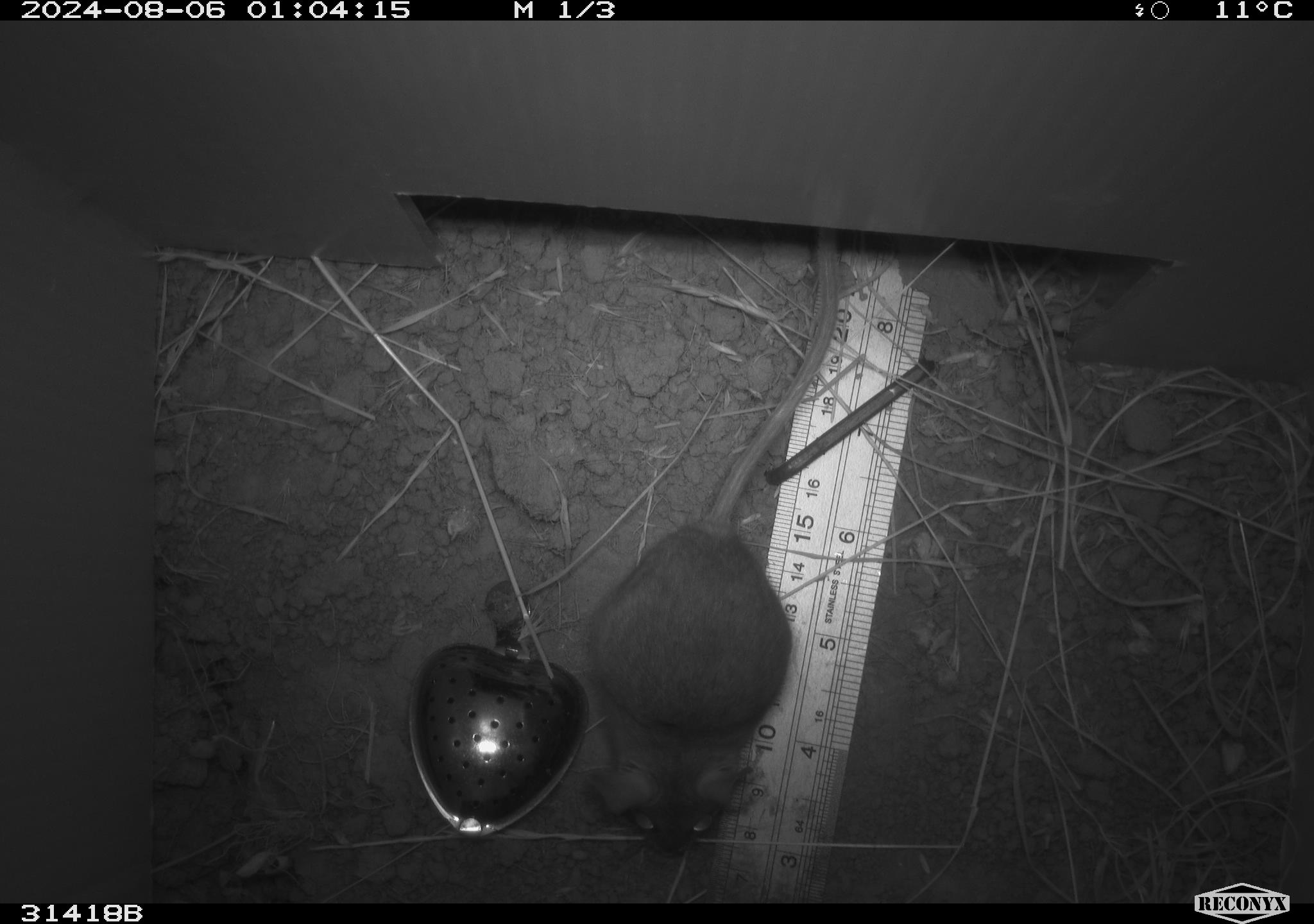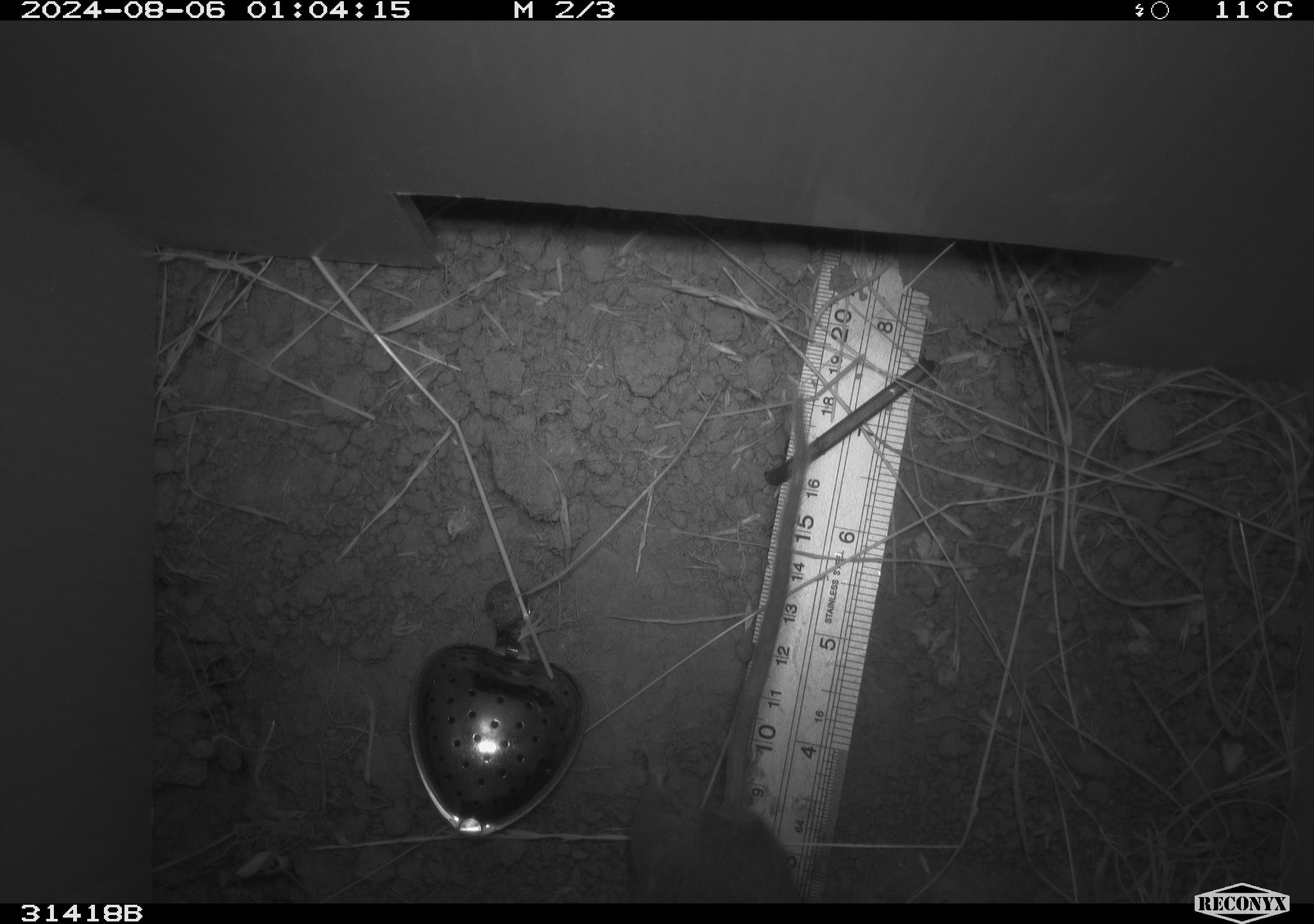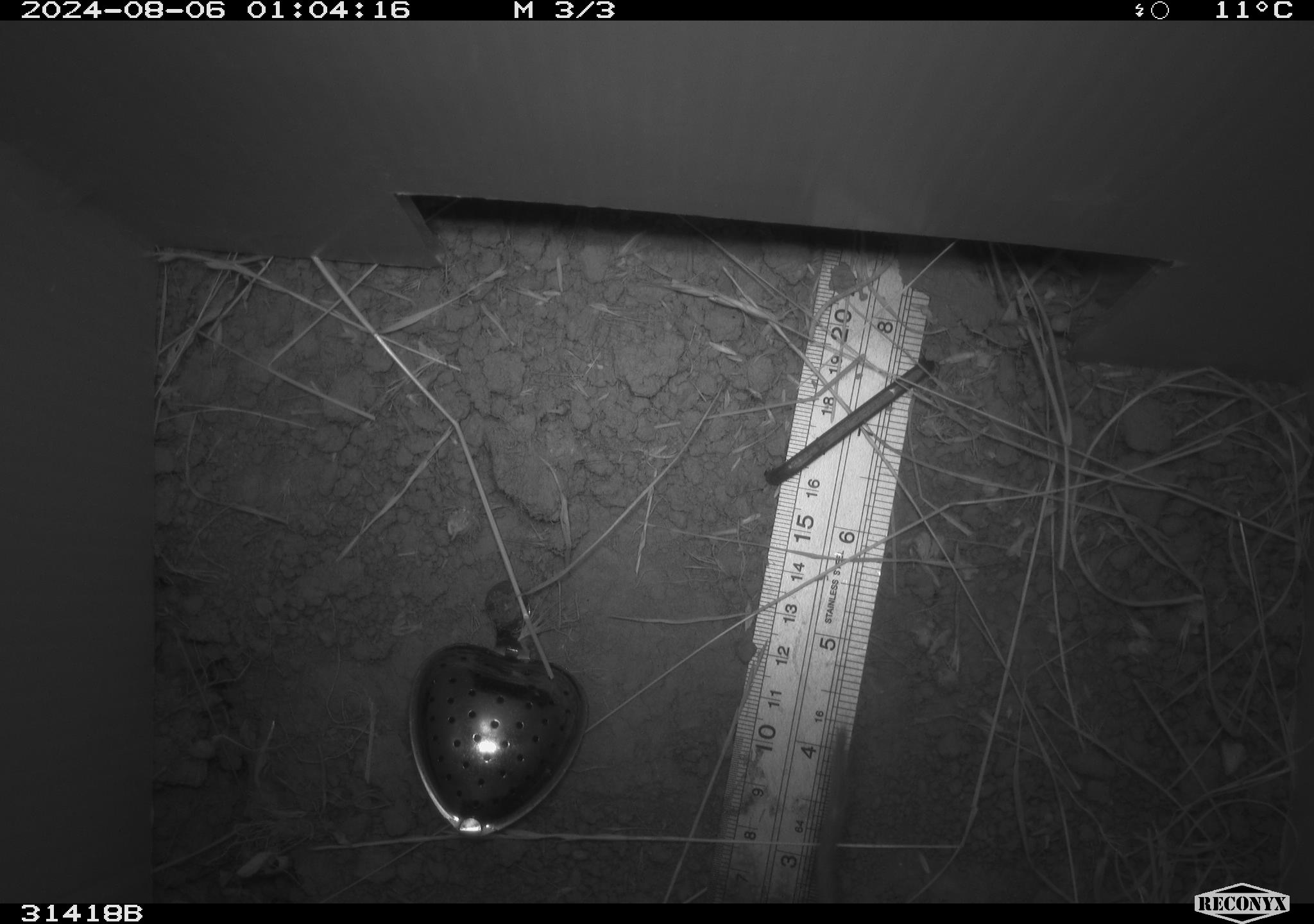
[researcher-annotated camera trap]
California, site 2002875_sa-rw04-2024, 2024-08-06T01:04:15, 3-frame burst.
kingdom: Animalia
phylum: Chordata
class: Mammalia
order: Rodentia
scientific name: Rodentia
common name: rodent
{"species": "rodent (Rodentia)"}